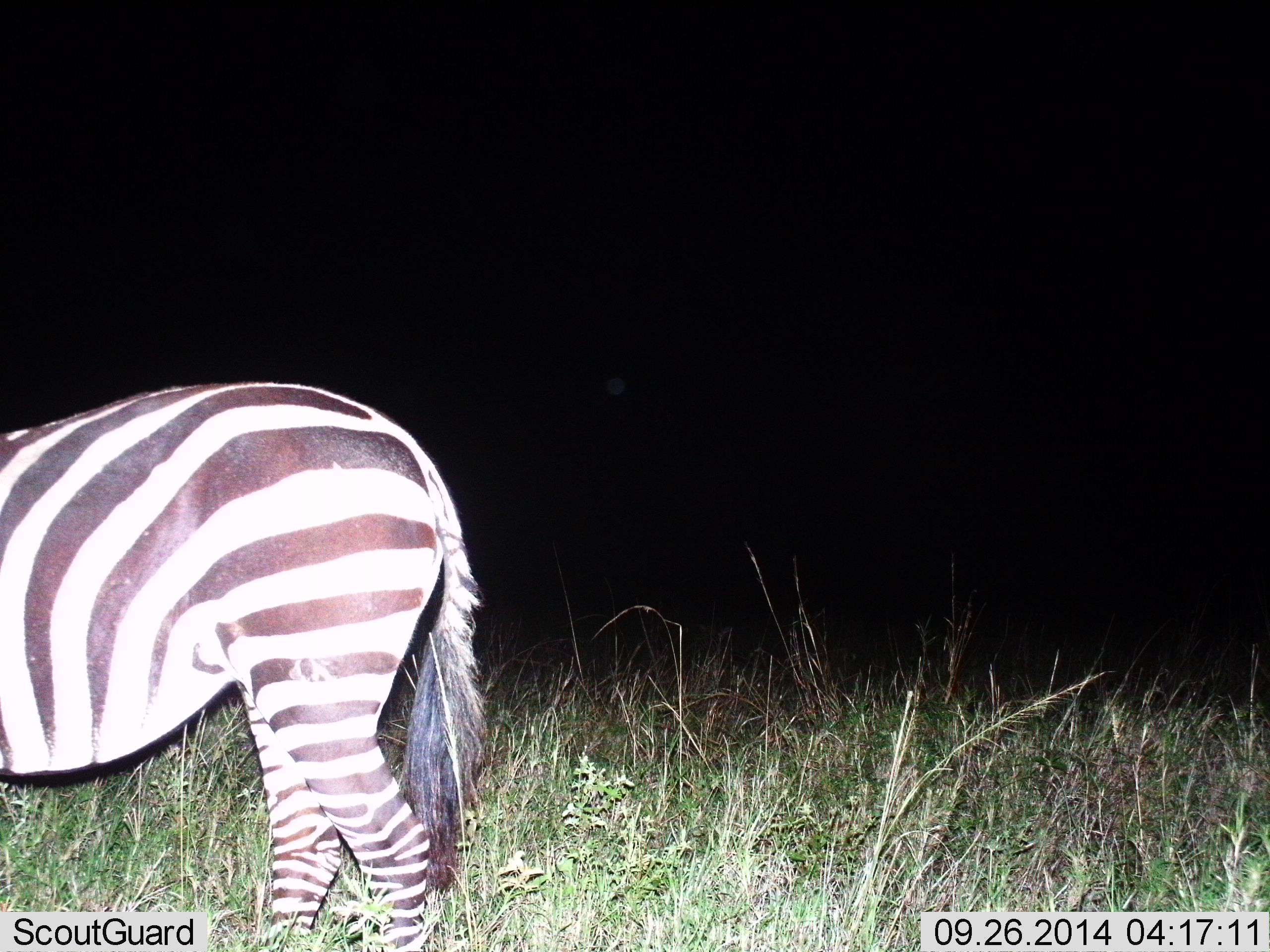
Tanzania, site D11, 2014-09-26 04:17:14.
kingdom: Animalia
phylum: Chordata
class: Mammalia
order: Perissodactyla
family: Equidae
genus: Equus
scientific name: Equus quagga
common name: plains zebra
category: zebra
Zebra (plains zebra) (Equus quagga), count 1. Behavior (volunteer vote fractions): standing 80%, resting 10%, moving 10%, interacting 0%. Young present (vote fraction): 0%. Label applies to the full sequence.